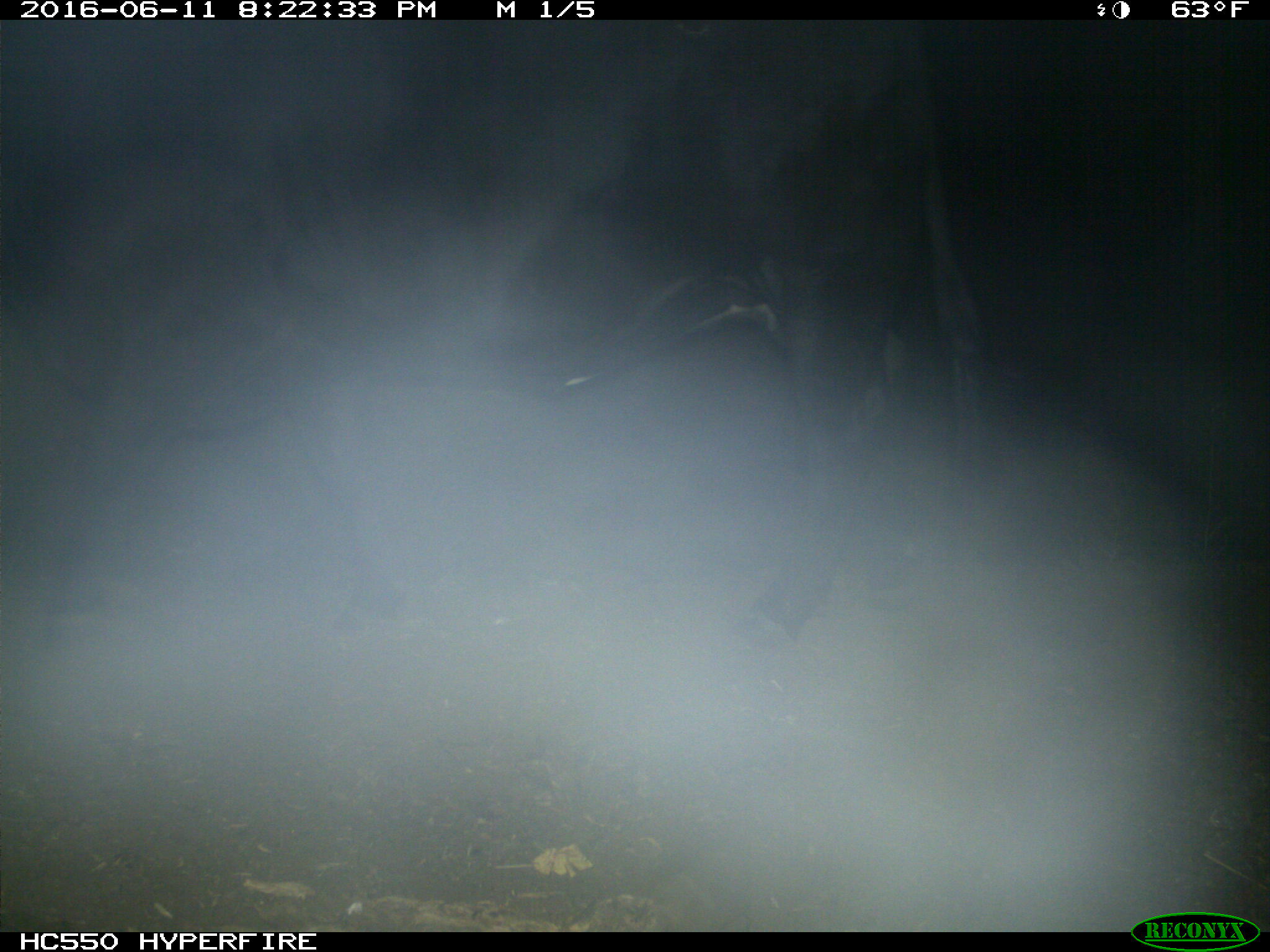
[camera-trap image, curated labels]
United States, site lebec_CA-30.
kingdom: Animalia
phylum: Chordata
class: Mammalia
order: Artiodactyla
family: Bovidae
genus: Bos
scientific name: Bos taurus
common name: domestic cow